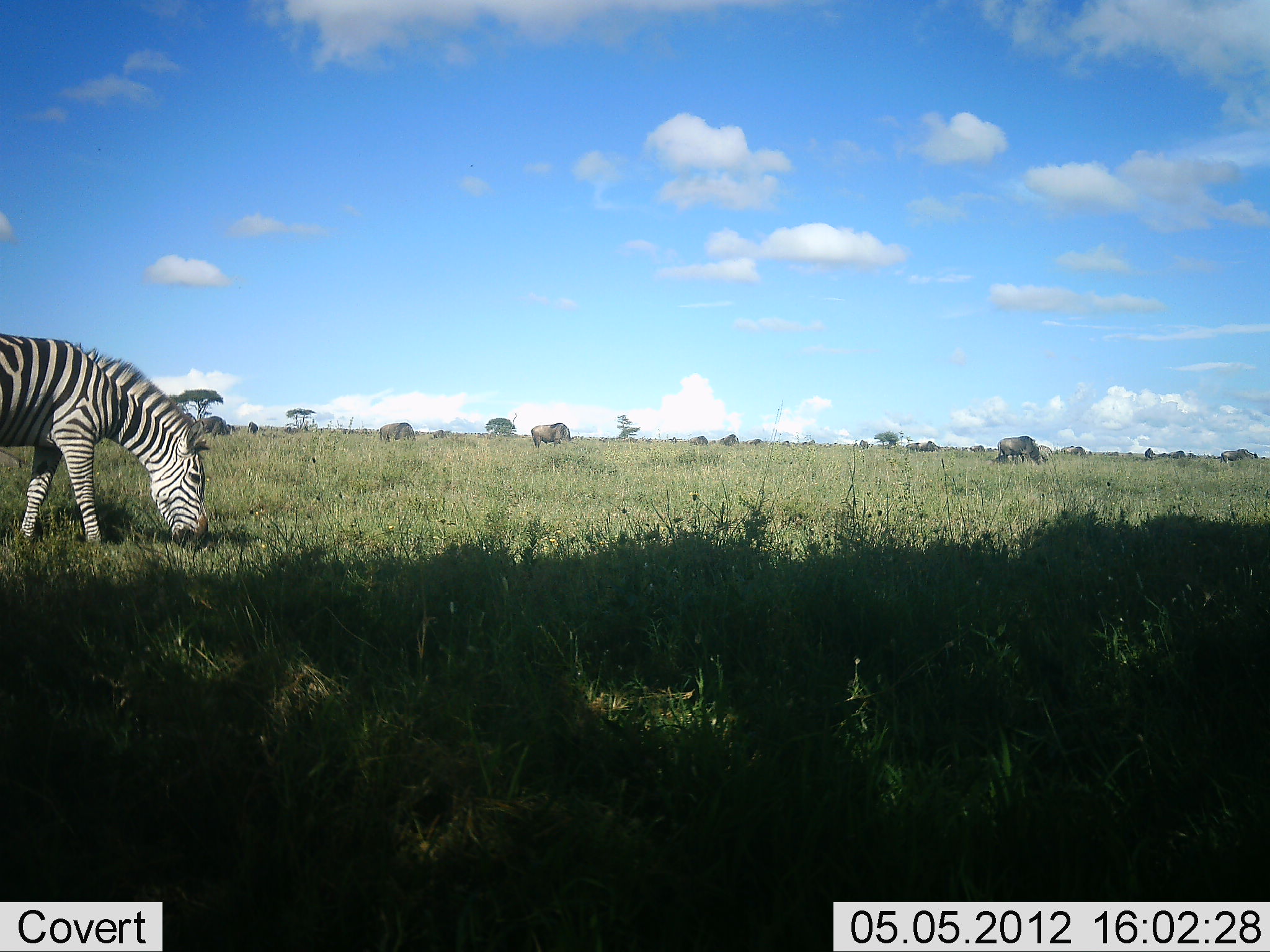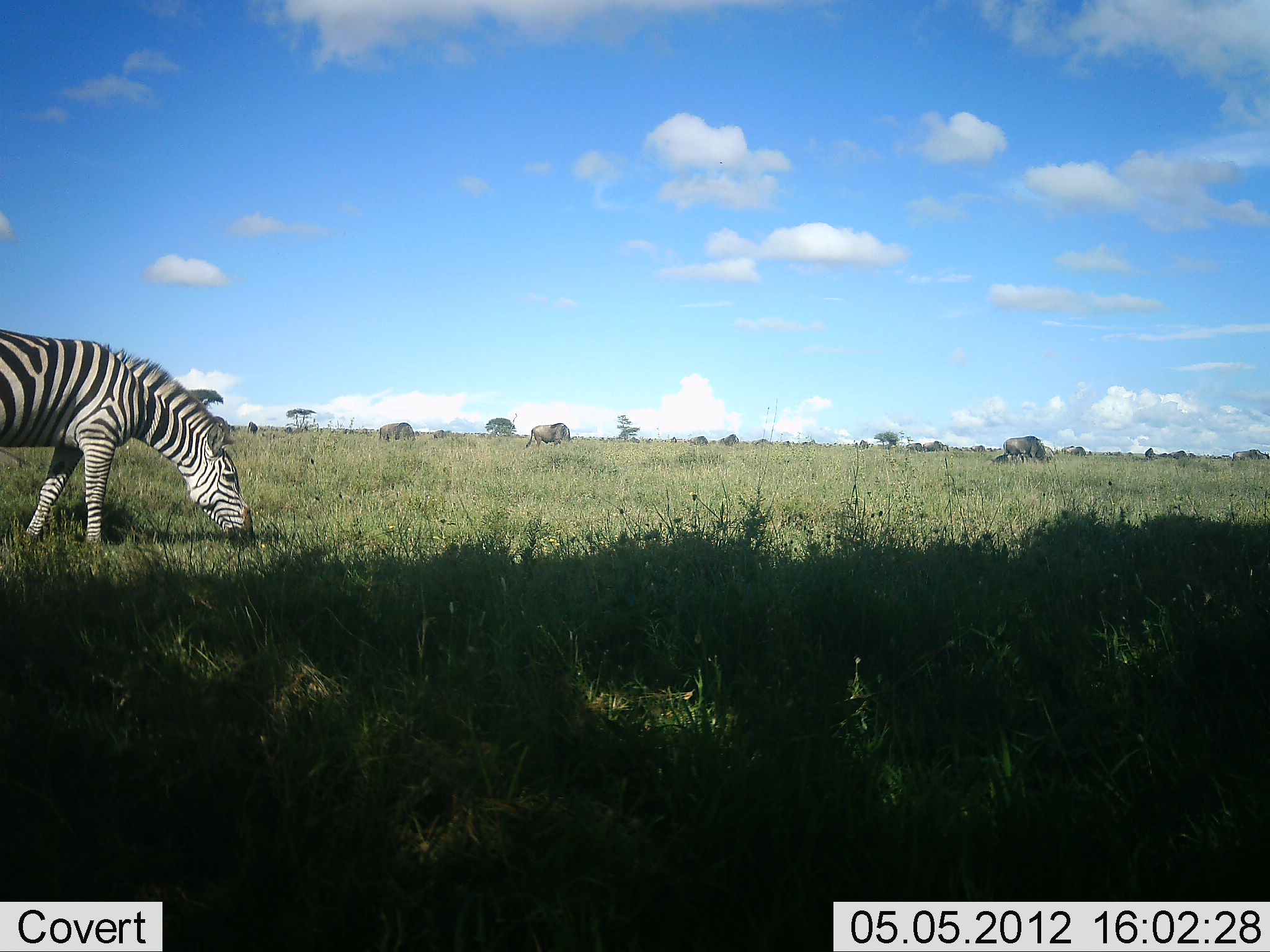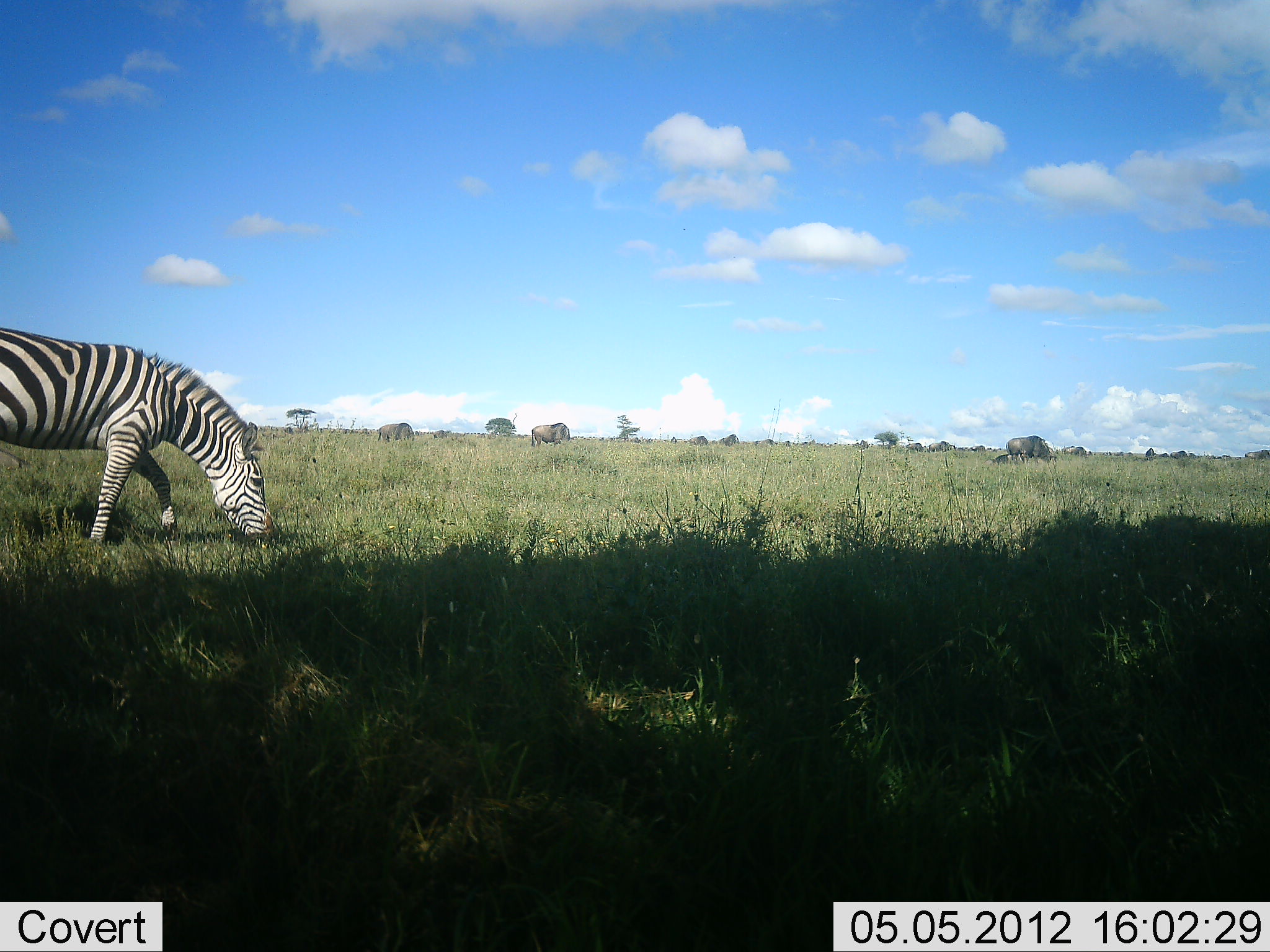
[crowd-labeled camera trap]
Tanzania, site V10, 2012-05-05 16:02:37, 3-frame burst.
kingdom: Animalia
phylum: Chordata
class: Mammalia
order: Artiodactyla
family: Bovidae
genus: Connochaetes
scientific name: Connochaetes taurinus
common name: blue wildebeest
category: wildebeest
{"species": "wildebeest (blue wildebeest) (Connochaetes taurinus)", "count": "9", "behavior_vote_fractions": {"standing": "10%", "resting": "0%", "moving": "30%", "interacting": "0%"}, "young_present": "0%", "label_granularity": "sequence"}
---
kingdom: Animalia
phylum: Chordata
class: Mammalia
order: Perissodactyla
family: Equidae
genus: Equus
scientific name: Equus quagga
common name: plains zebra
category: zebra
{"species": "zebra (plains zebra) (Equus quagga)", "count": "1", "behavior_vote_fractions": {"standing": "0%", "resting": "0%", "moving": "13%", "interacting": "0%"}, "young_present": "0%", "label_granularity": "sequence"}